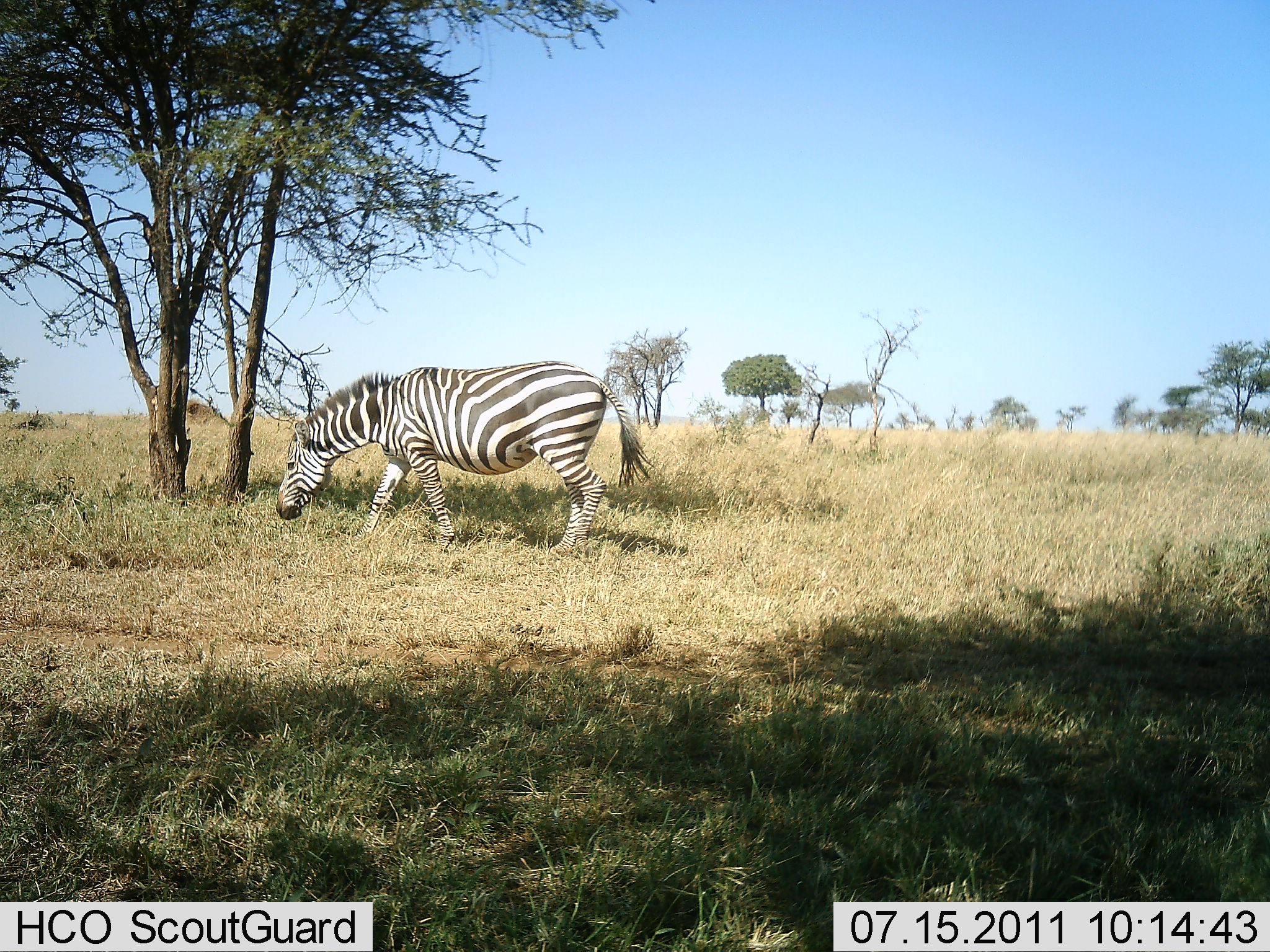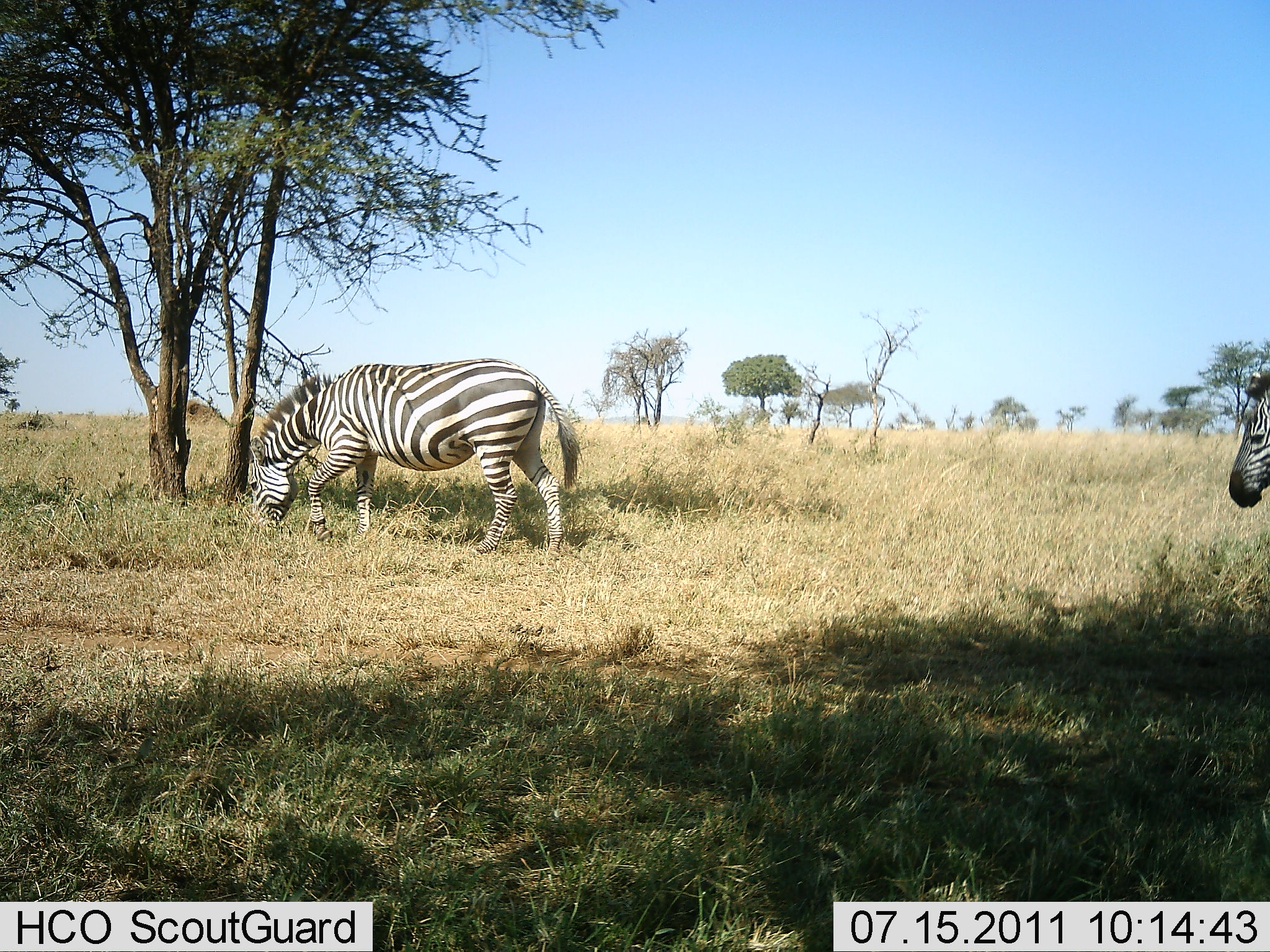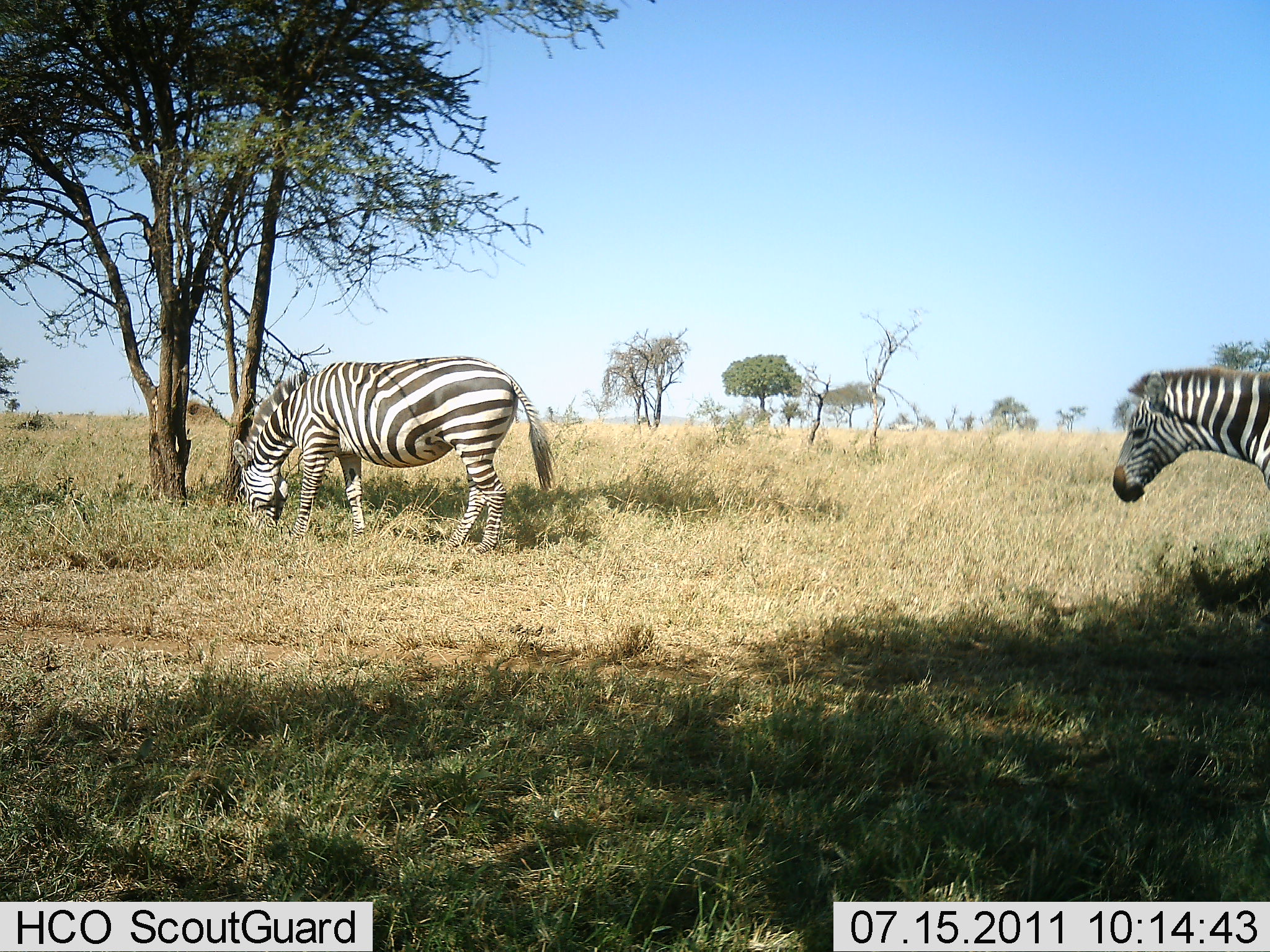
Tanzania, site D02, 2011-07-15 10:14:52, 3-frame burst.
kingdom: Animalia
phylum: Chordata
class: Mammalia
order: Perissodactyla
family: Equidae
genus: Equus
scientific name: Equus quagga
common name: plains zebra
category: zebra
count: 2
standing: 8%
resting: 0%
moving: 83%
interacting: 0%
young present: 0%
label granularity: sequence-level